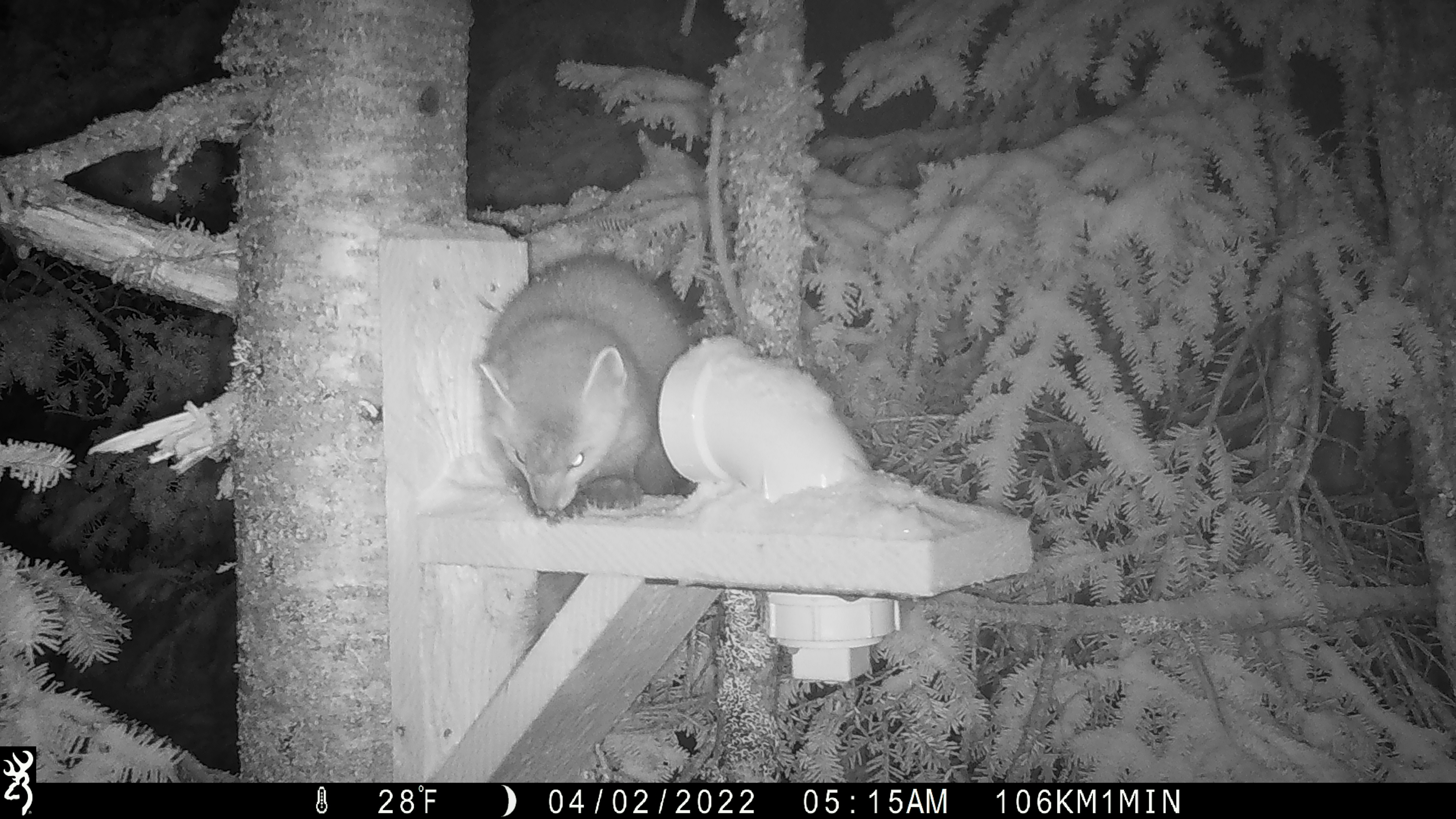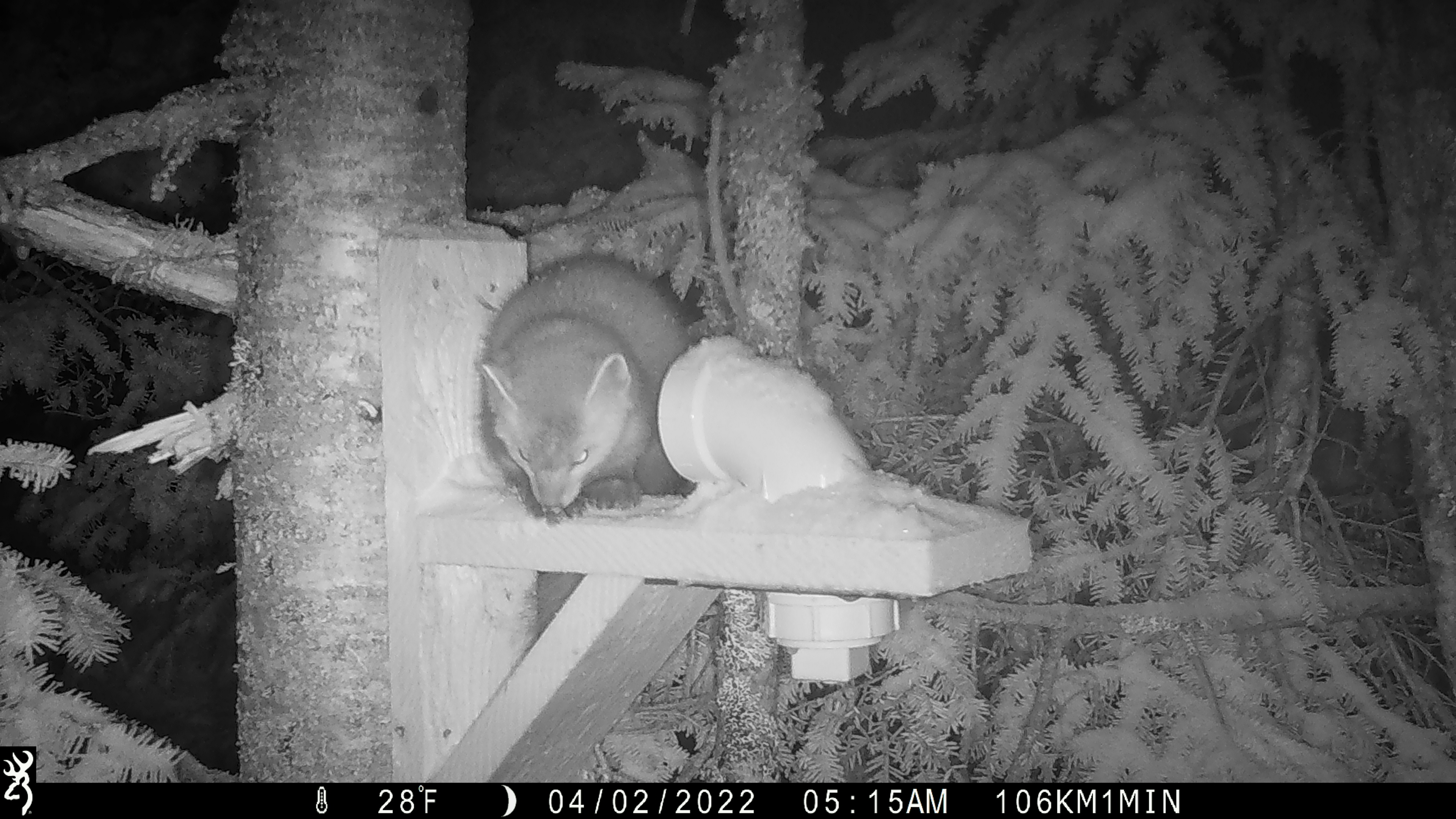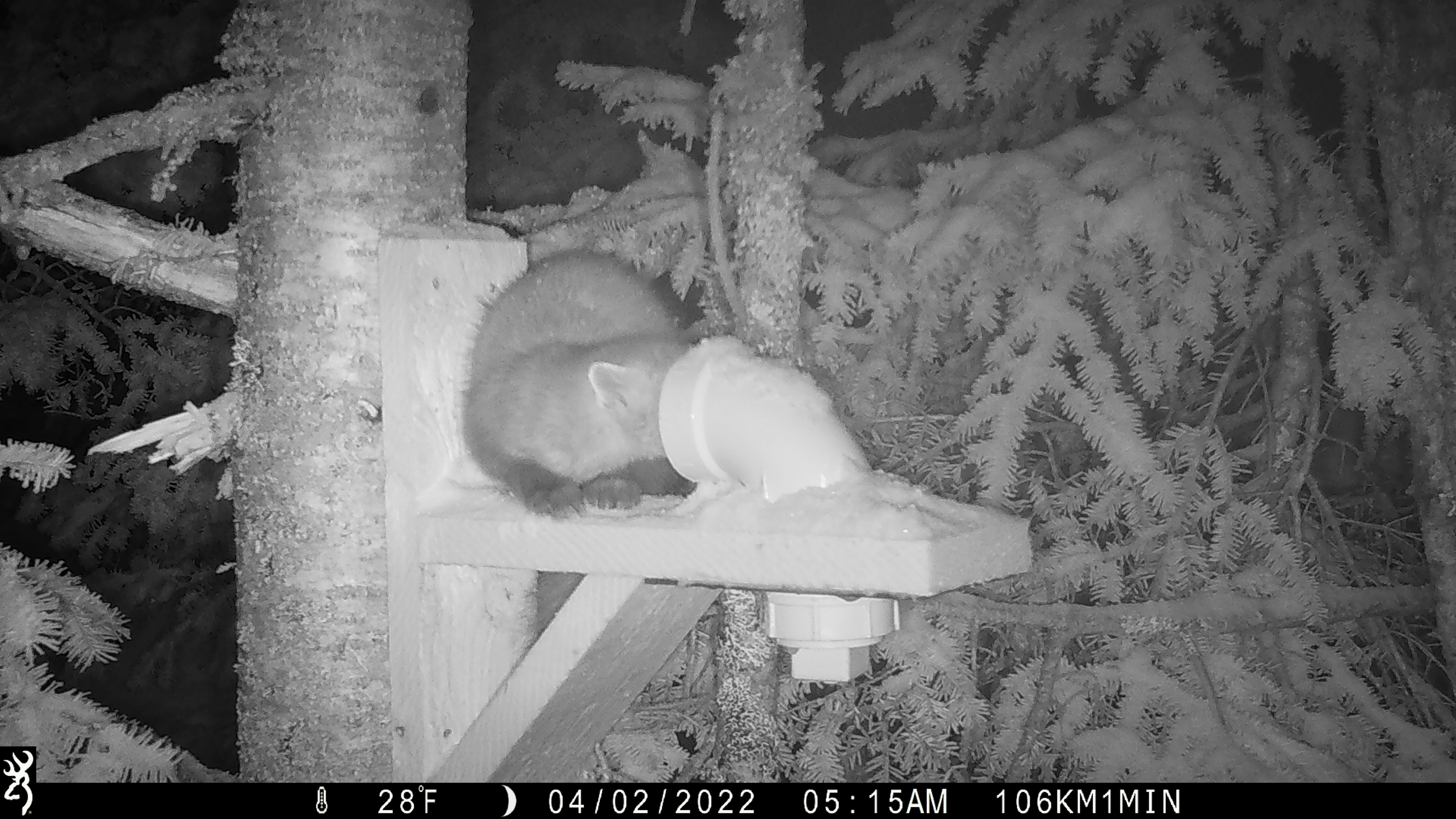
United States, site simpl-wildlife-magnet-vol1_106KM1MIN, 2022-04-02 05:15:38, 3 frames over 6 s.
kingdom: Animalia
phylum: Chordata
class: Mammalia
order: Carnivora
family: Mustelidae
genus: Martes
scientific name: Martes americana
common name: american marten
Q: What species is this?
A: American marten (Martes americana).